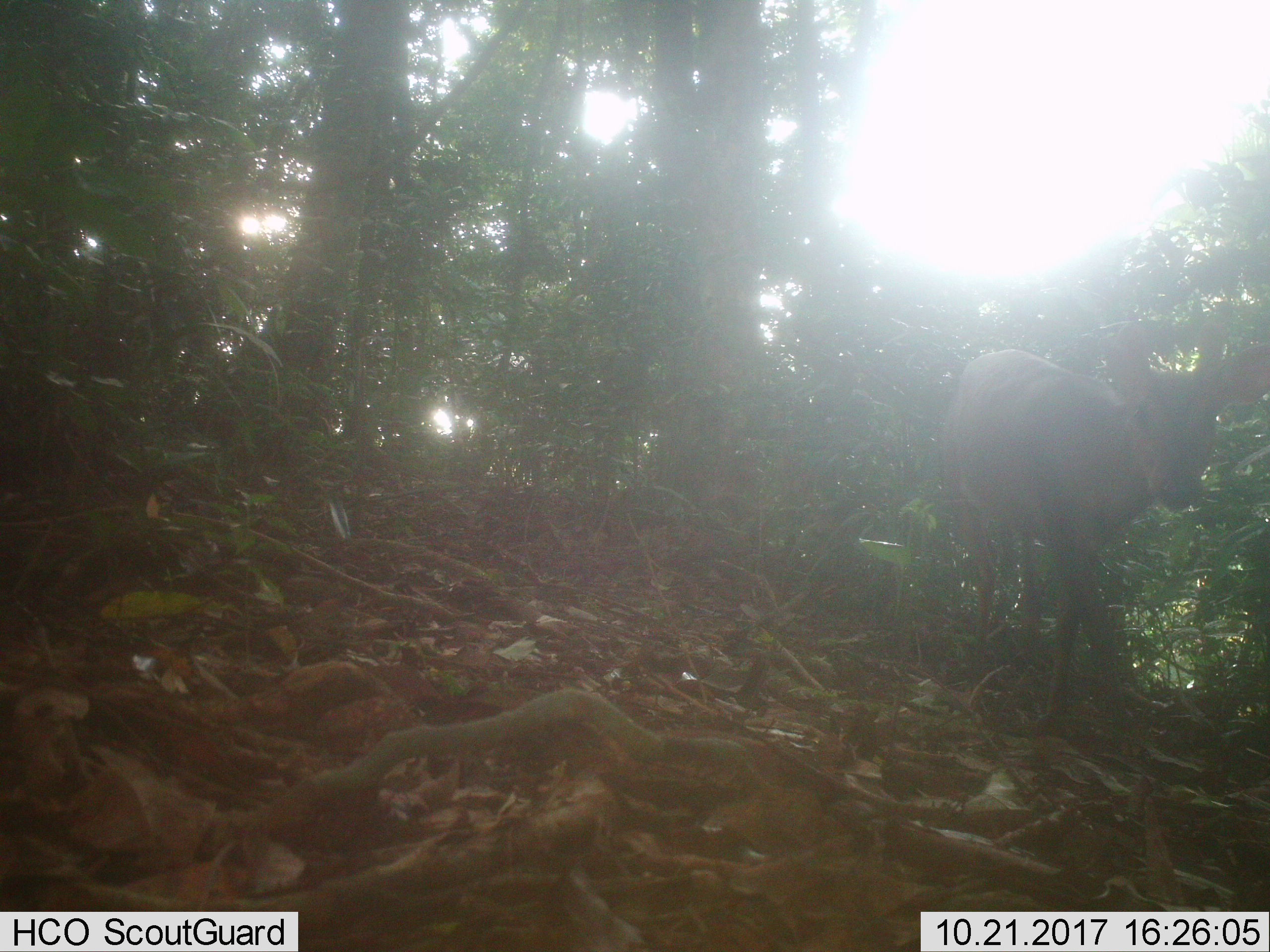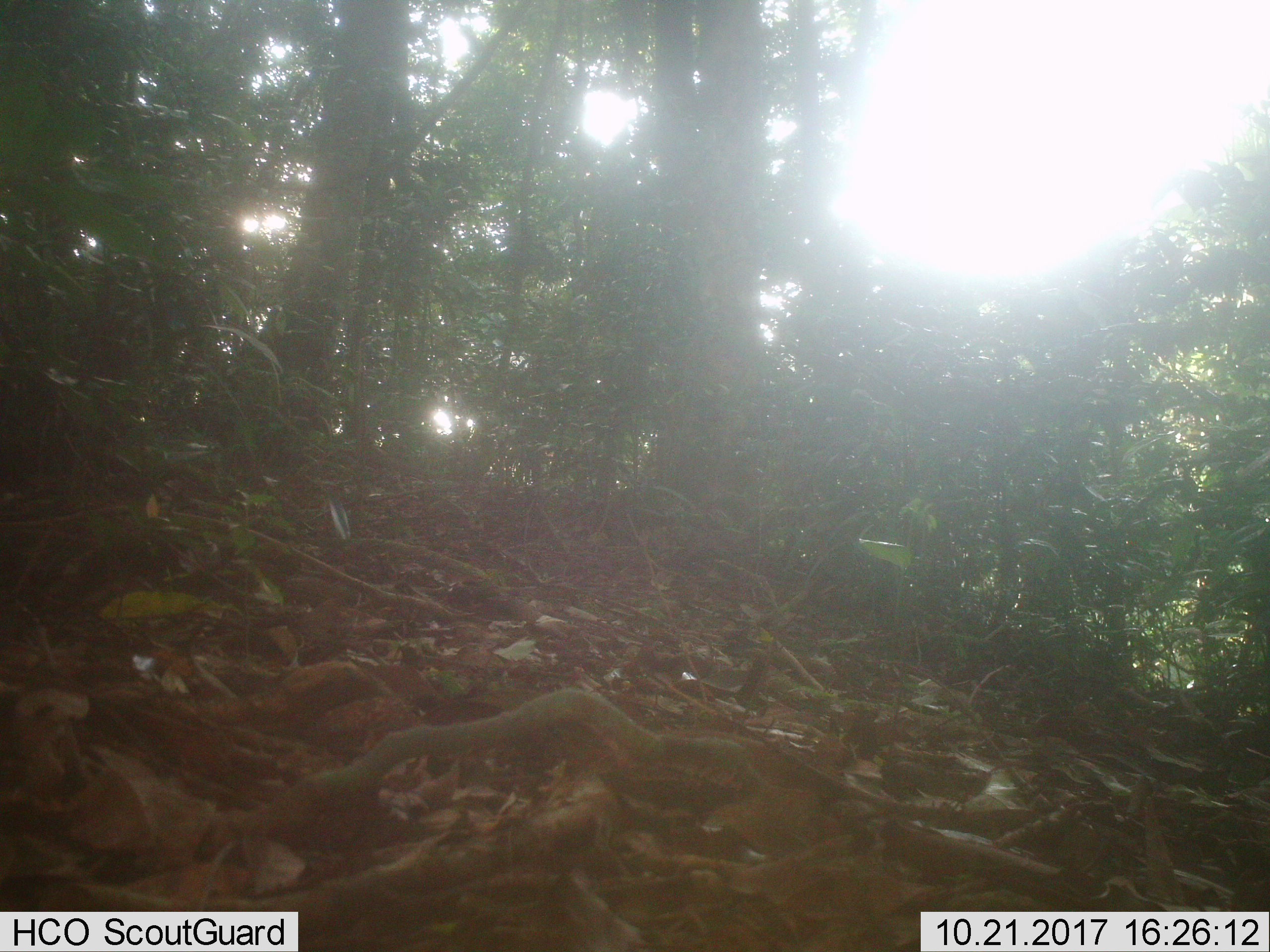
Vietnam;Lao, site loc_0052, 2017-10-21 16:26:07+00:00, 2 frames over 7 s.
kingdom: Animalia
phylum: Chordata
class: Mammalia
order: Artiodactyla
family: Cervidae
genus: Muntiacus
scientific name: Muntiacus vuquangensis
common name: large-antlered muntjac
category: large antlered muntjac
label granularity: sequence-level